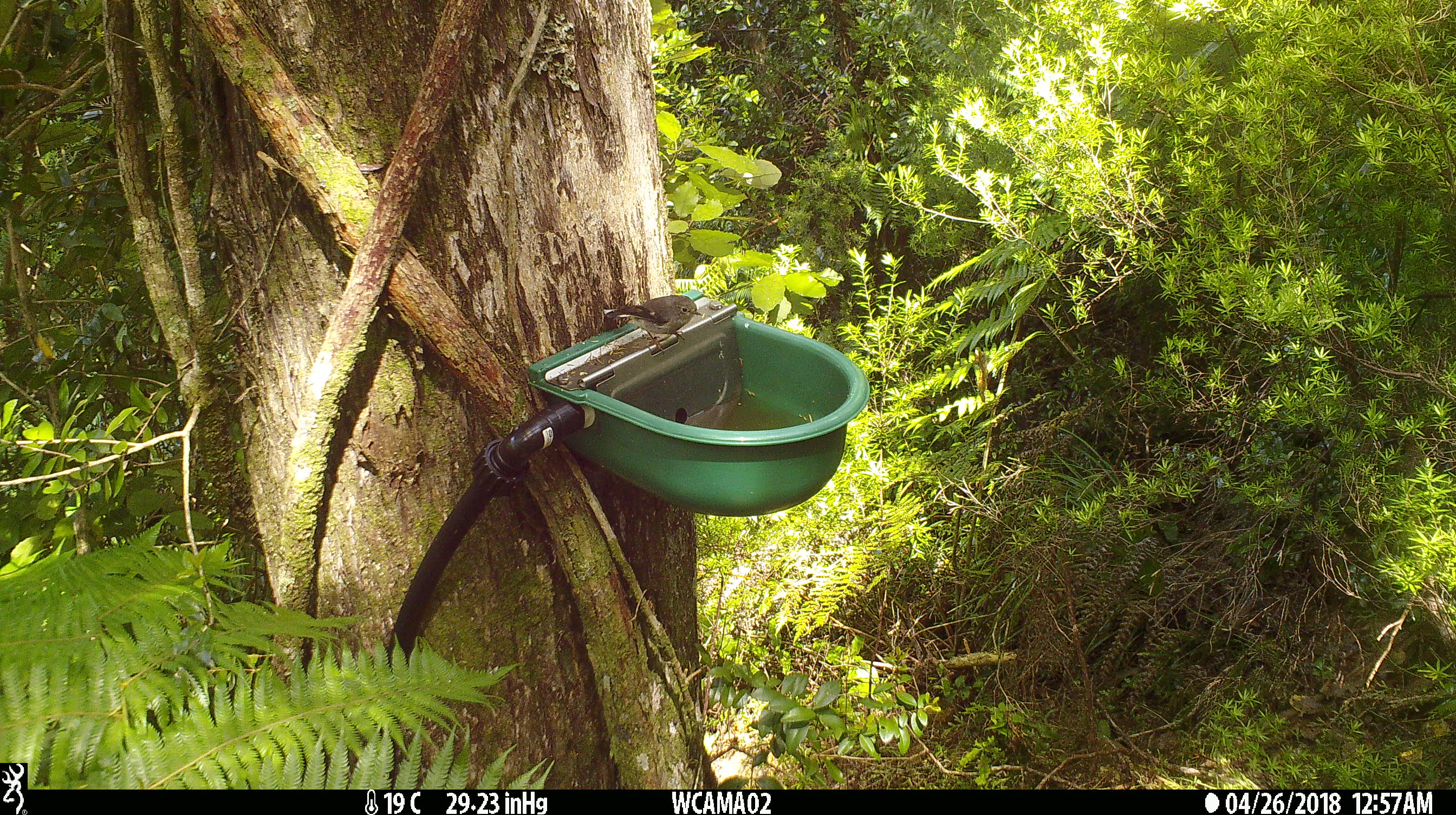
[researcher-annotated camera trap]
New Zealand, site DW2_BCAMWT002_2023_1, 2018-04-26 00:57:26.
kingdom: Animalia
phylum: Chordata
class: Aves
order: Passeriformes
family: Petroicidae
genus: Petroica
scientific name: Petroica macrocephala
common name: tomtit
Tomtit (Petroica macrocephala).